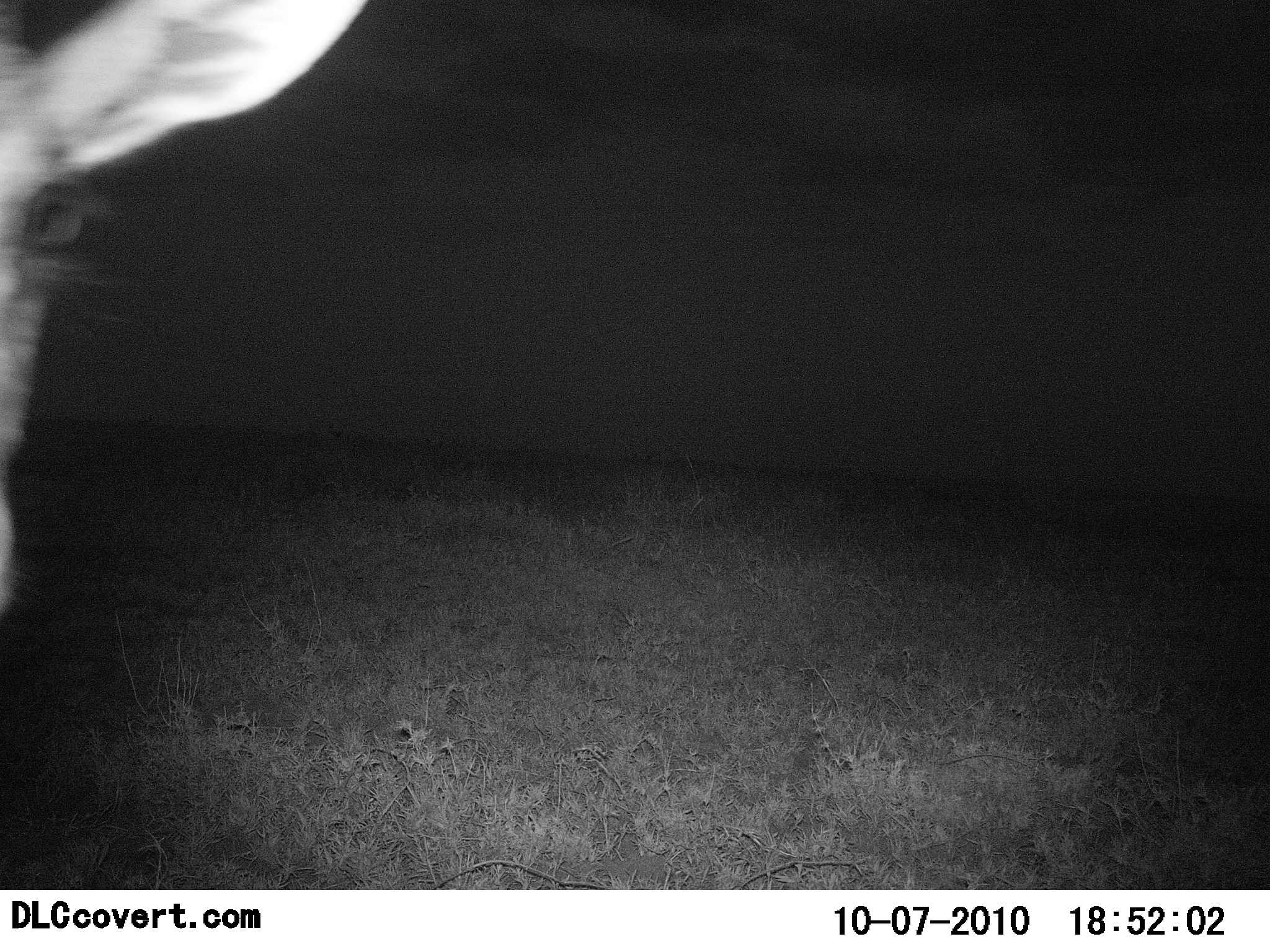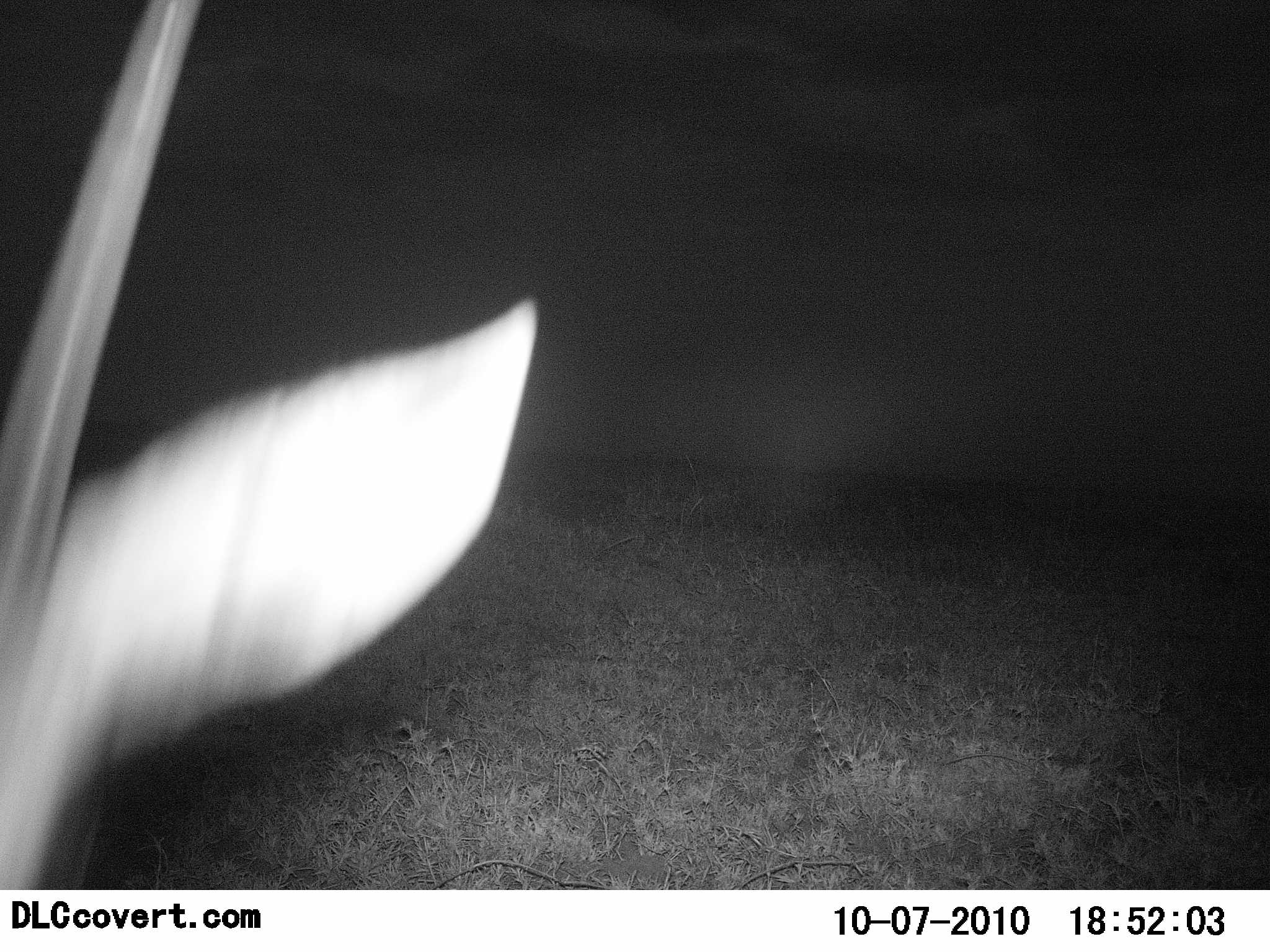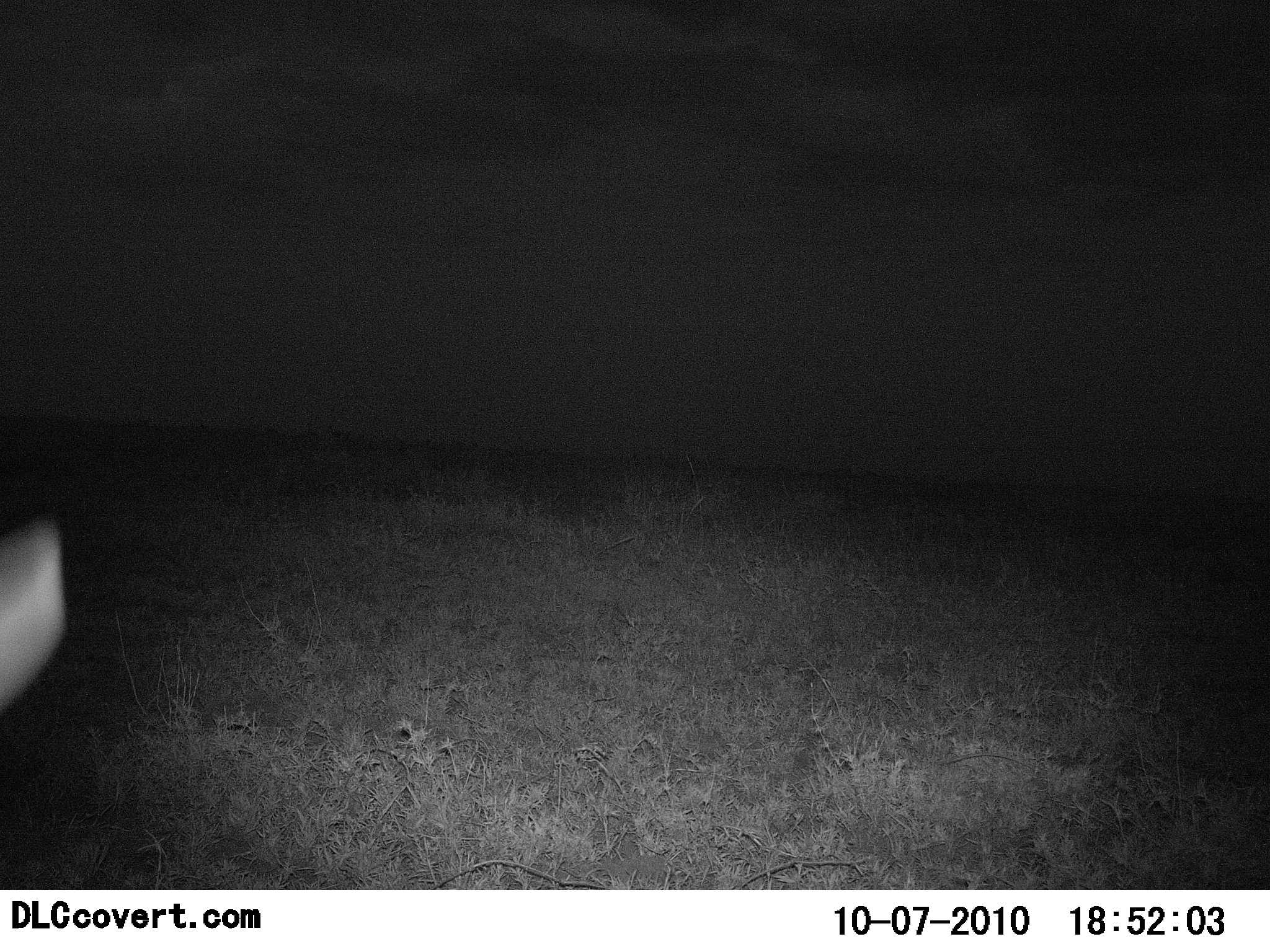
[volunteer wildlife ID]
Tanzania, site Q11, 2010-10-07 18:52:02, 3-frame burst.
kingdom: Animalia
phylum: Chordata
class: Mammalia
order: Artiodactyla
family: Bovidae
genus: Nanger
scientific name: Nanger granti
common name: grant's gazelle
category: gazellegrants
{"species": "gazellegrants (grant's gazelle) (Nanger granti)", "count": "1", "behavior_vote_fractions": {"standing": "25%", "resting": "0%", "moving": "42%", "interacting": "33%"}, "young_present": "0%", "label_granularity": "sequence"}